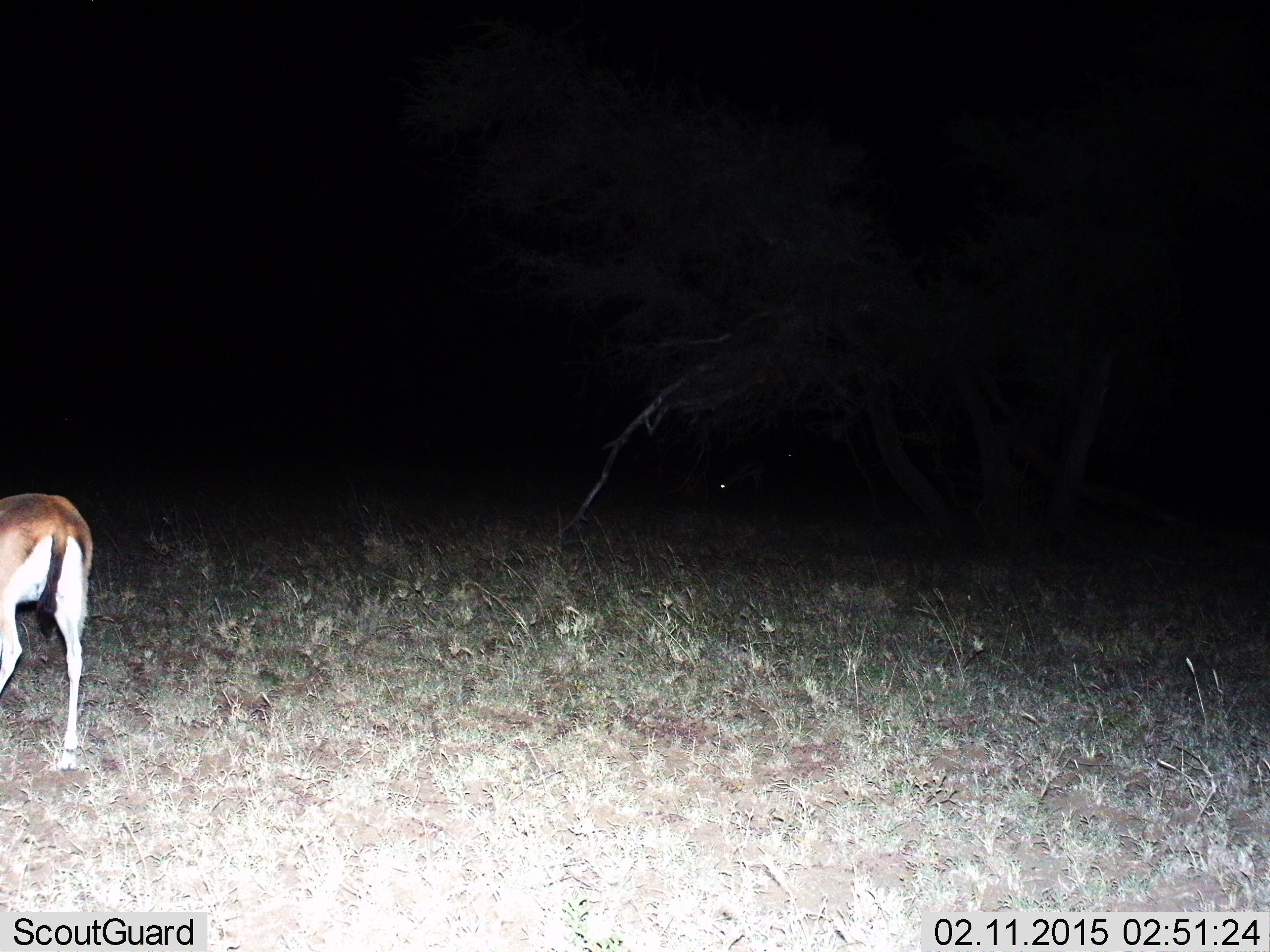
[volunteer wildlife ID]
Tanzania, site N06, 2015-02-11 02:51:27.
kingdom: Animalia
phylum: Chordata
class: Mammalia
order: Artiodactyla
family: Bovidae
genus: Eudorcas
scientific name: Eudorcas thomsonii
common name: thomson's gazelle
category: gazellethomsons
Gazellethomsons (thomson's gazelle) (Eudorcas thomsonii), count 1. Behavior (volunteer vote fractions): standing 70%, resting 0%, moving 20%, interacting 0%. Young present (vote fraction): 0%. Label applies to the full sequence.